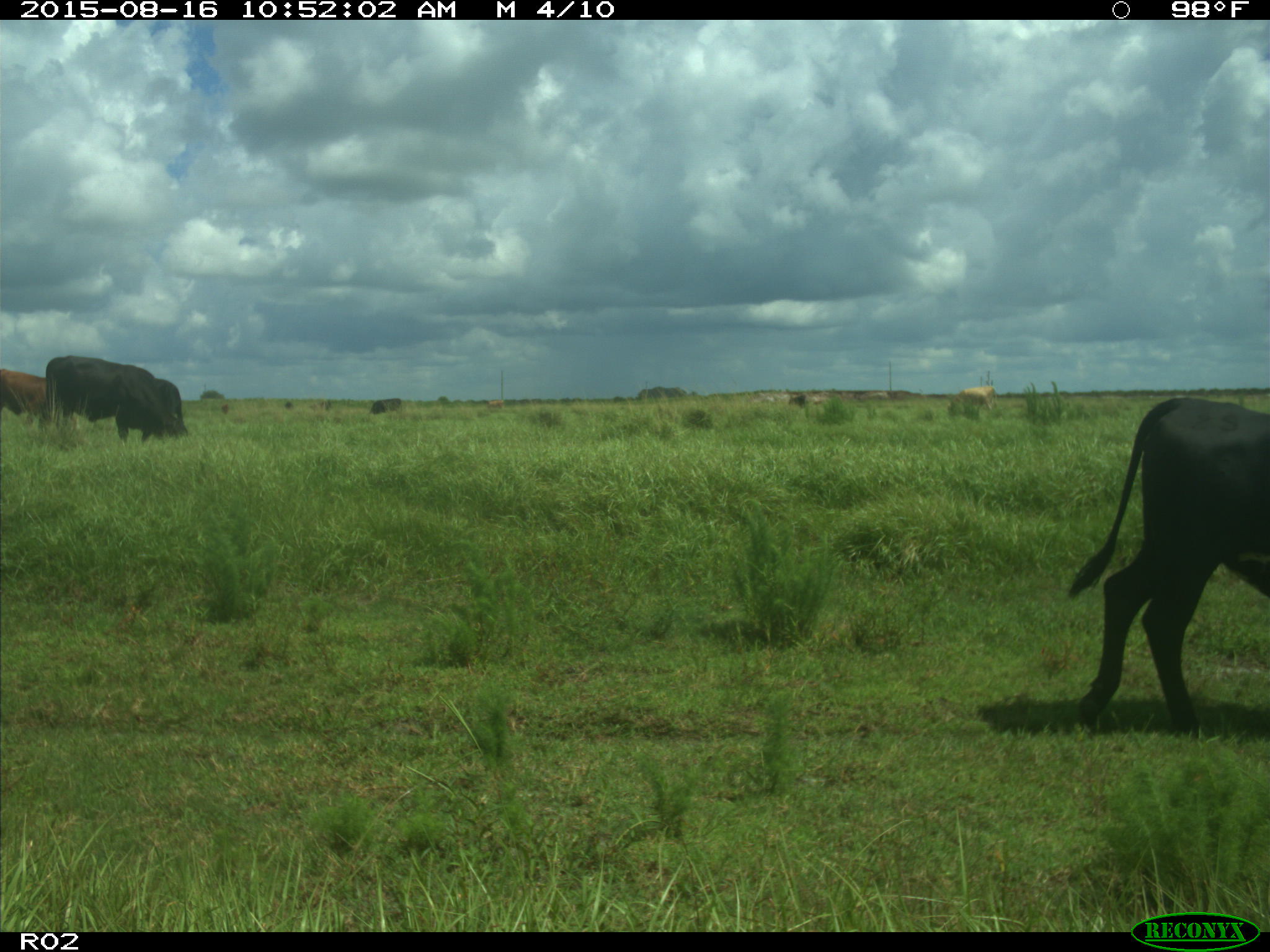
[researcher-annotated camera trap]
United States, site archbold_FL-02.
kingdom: Animalia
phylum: Chordata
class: Mammalia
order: Artiodactyla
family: Bovidae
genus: Bos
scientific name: Bos taurus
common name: domestic cow